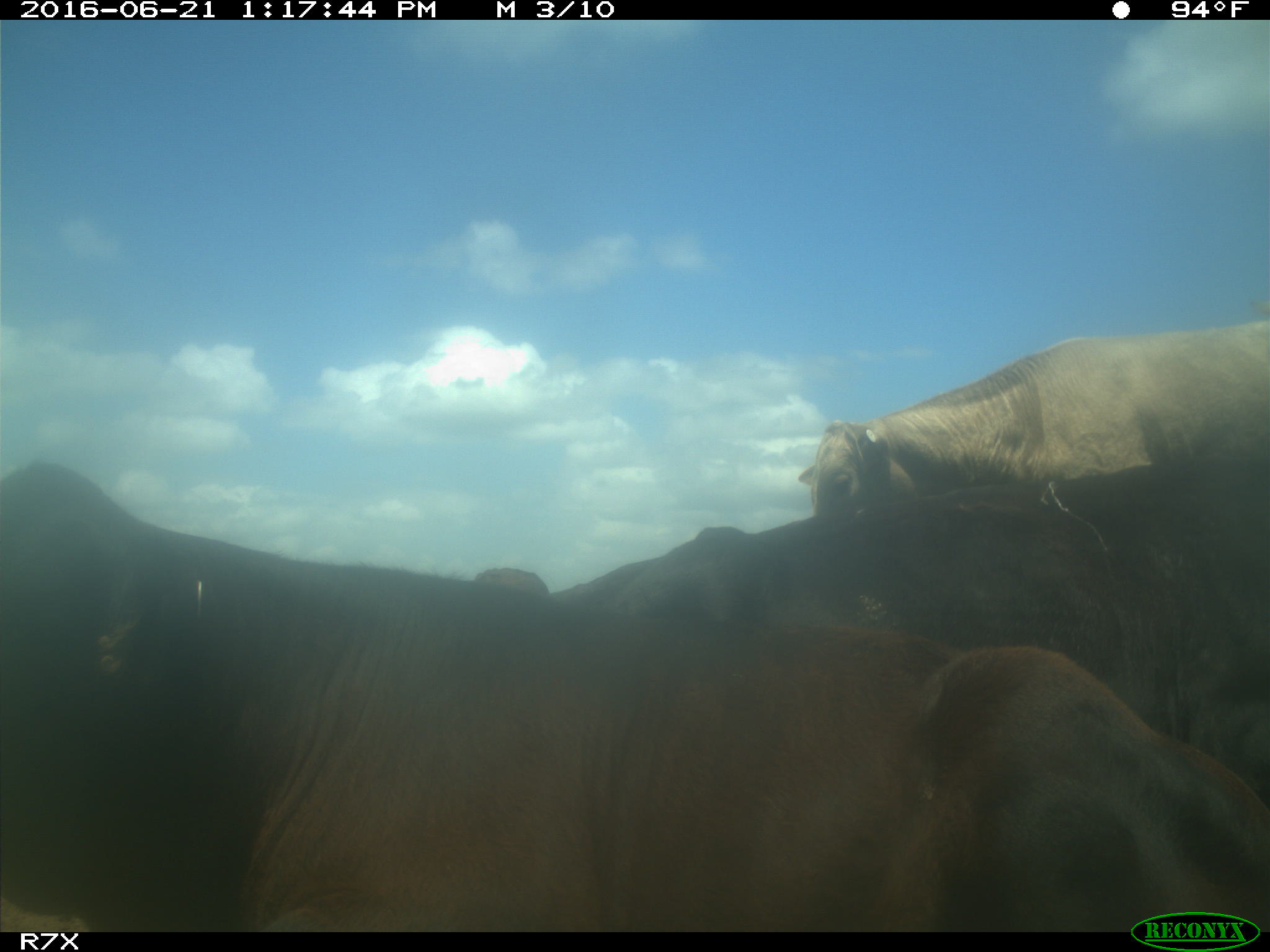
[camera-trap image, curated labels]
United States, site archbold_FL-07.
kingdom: Animalia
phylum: Chordata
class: Mammalia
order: Artiodactyla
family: Bovidae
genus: Bos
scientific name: Bos taurus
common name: domestic cow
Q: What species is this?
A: Bos taurus (domestic cow).